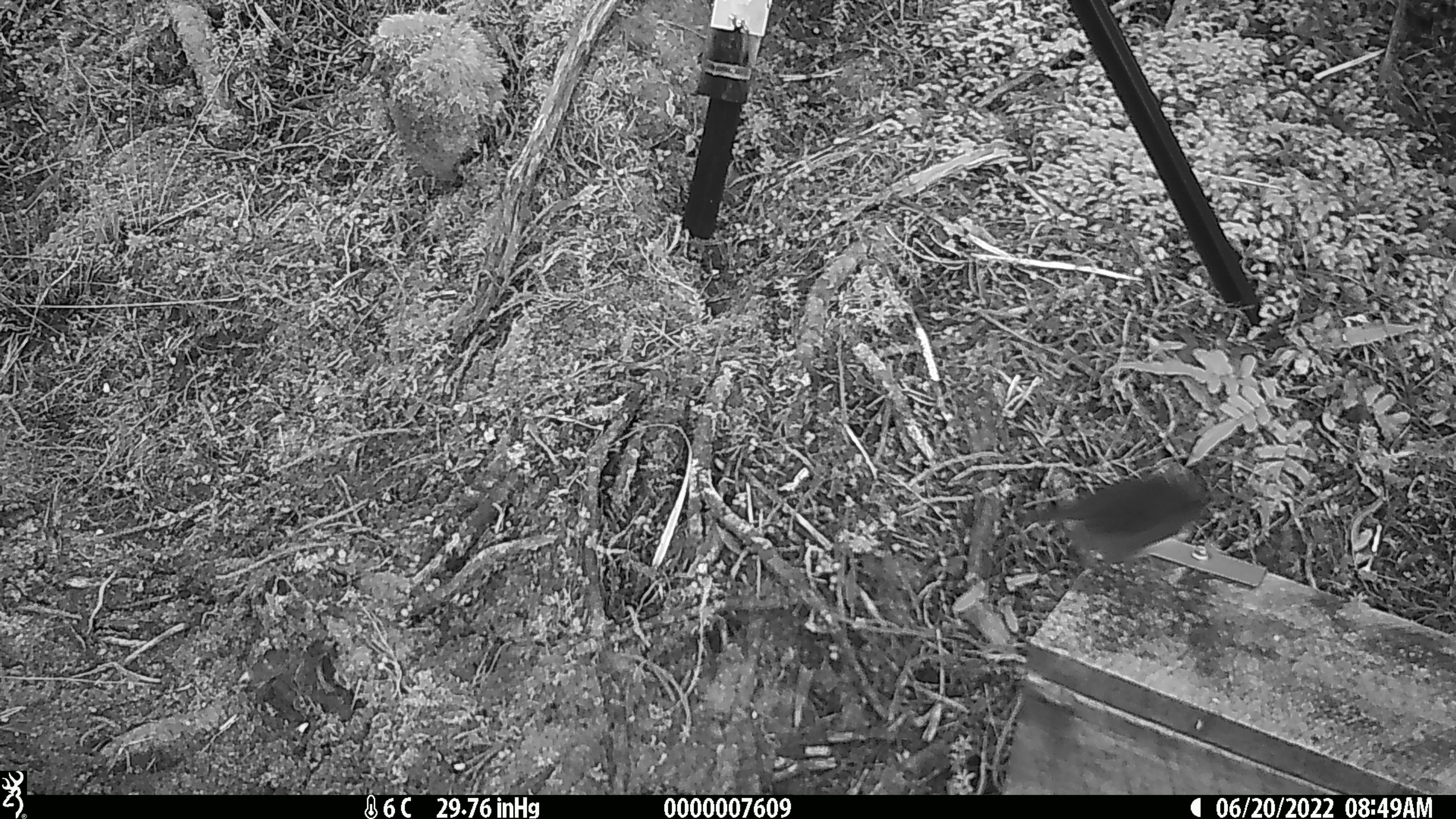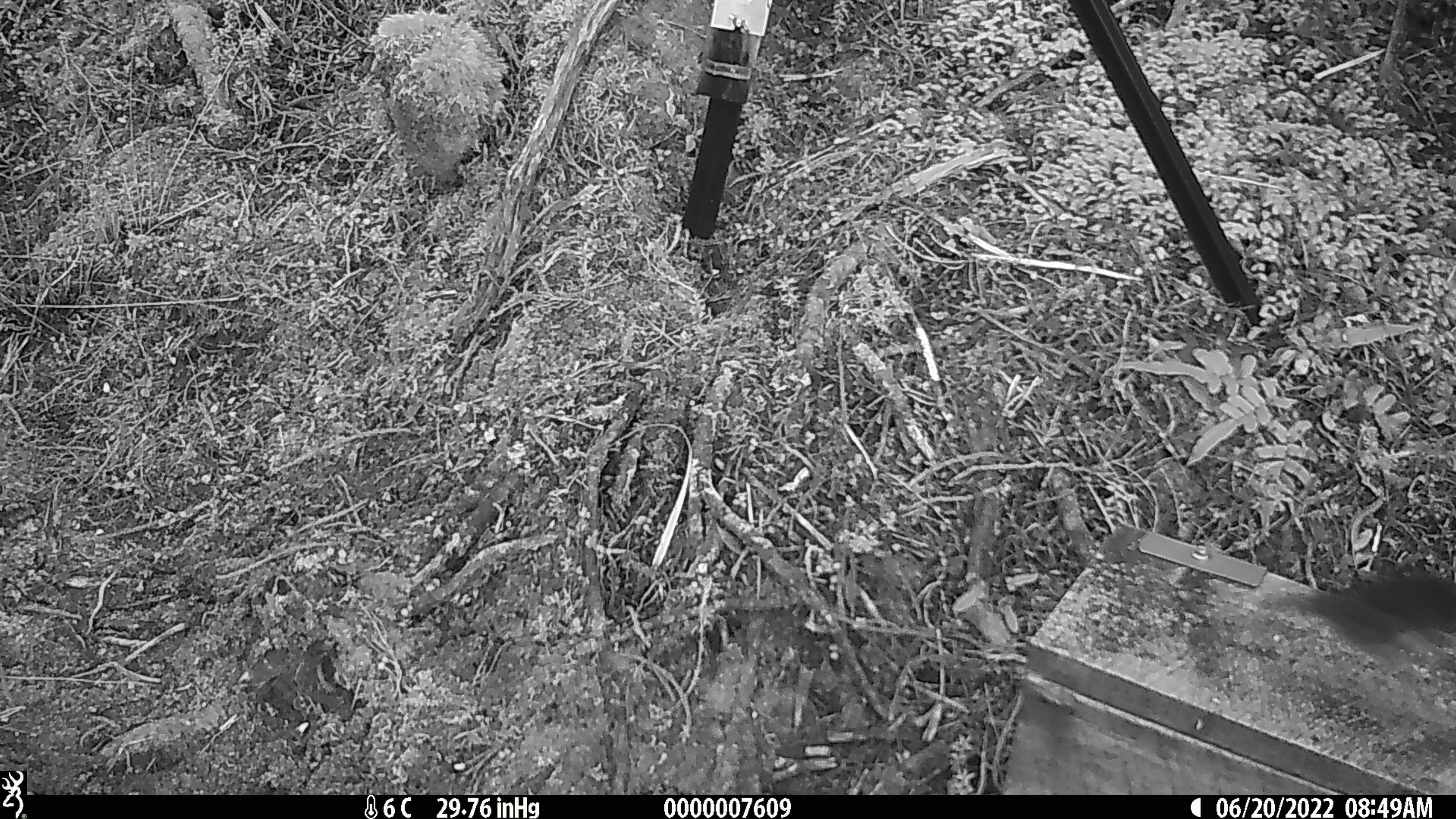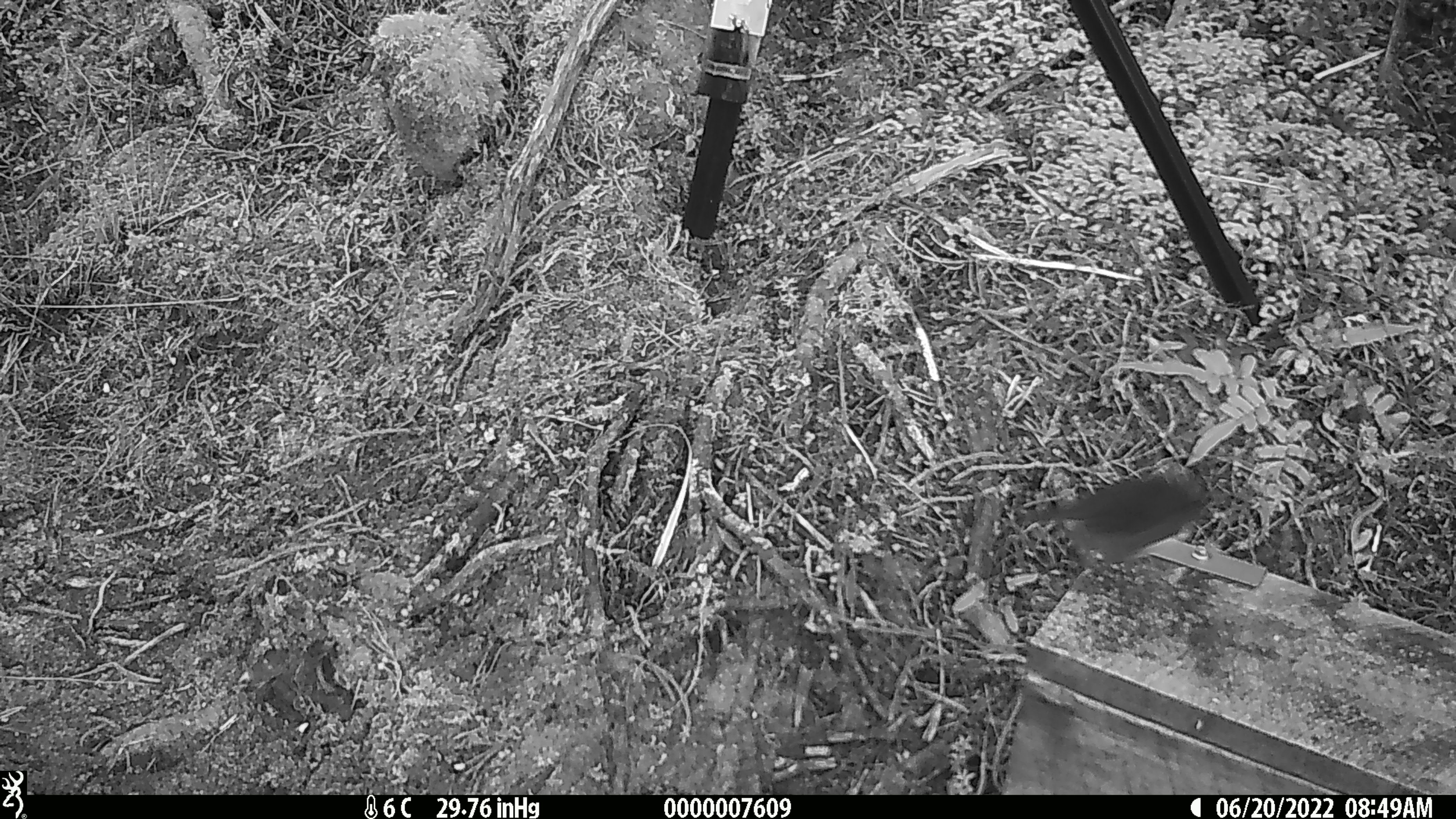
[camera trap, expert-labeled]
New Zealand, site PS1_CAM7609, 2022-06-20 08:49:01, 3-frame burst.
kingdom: Animalia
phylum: Chordata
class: Aves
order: Passeriformes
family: Petroicidae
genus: Petroica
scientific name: Petroica australis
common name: new zealand robin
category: robin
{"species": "robin (new zealand robin) (Petroica australis)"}